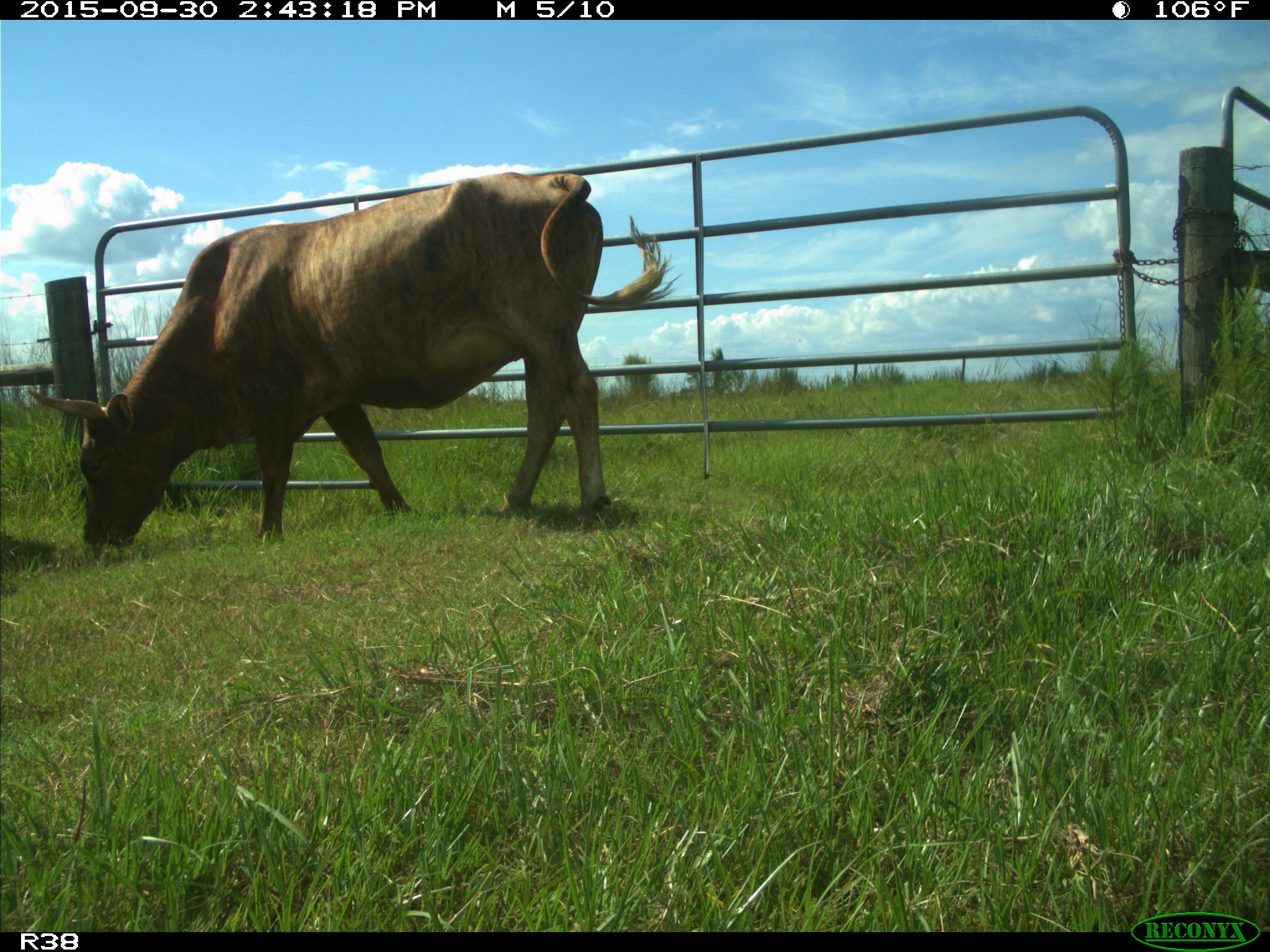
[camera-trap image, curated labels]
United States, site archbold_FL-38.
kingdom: Animalia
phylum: Chordata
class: Mammalia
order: Artiodactyla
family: Bovidae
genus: Bos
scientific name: Bos taurus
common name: domestic cow